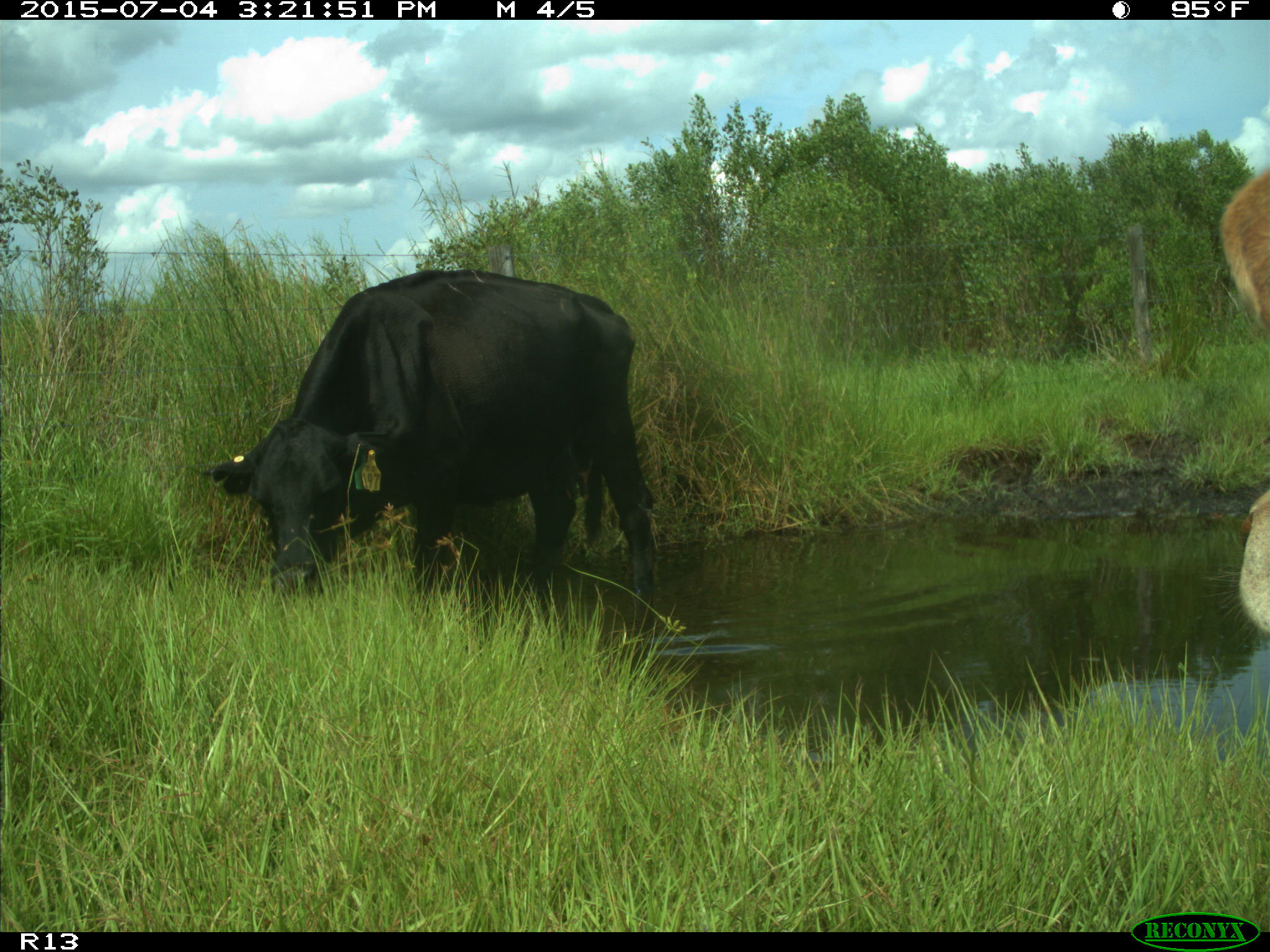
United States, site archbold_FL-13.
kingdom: Animalia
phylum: Chordata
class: Mammalia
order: Artiodactyla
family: Bovidae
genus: Bos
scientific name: Bos taurus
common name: domestic cow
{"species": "Bos taurus (domestic cow)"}